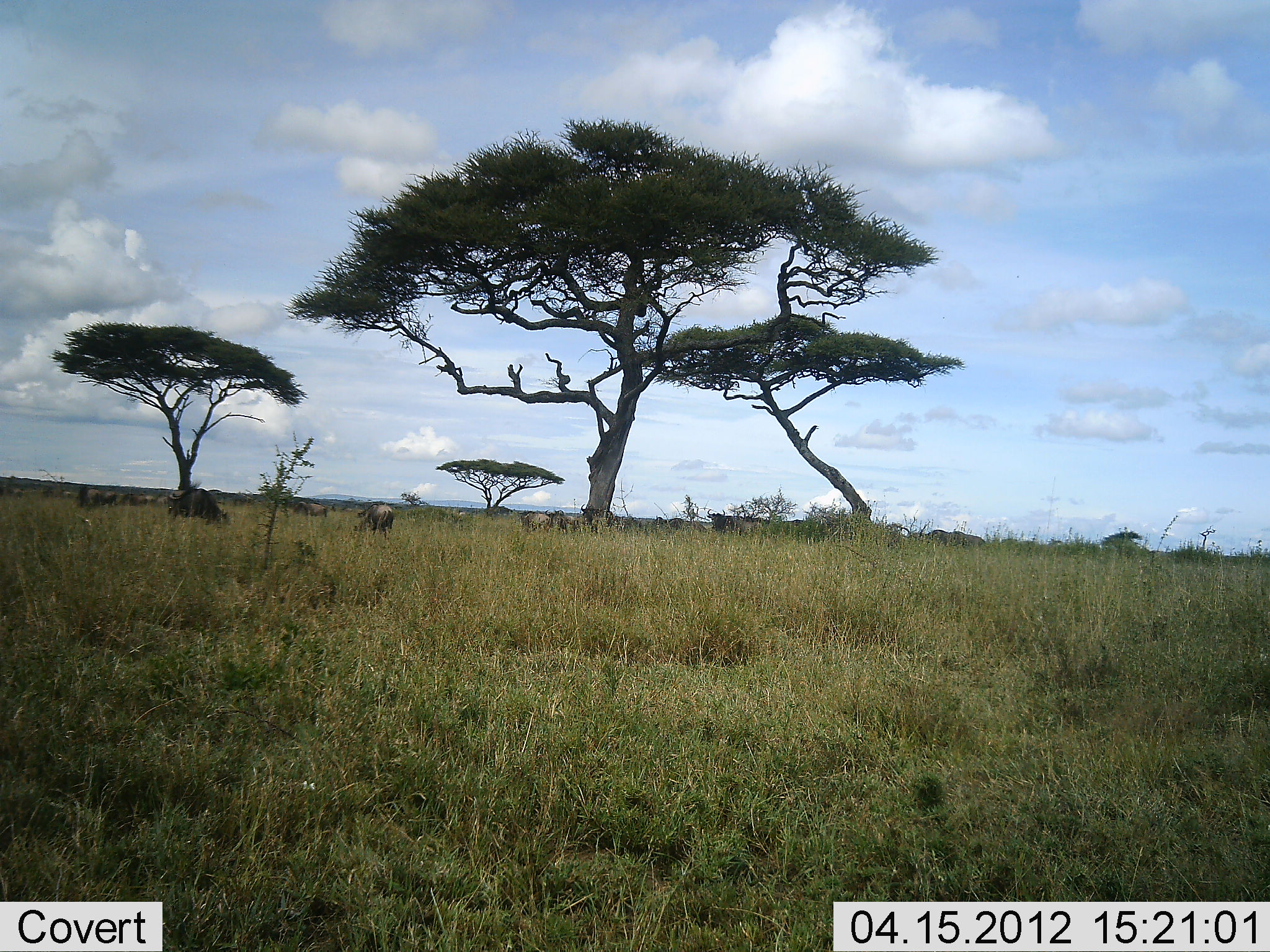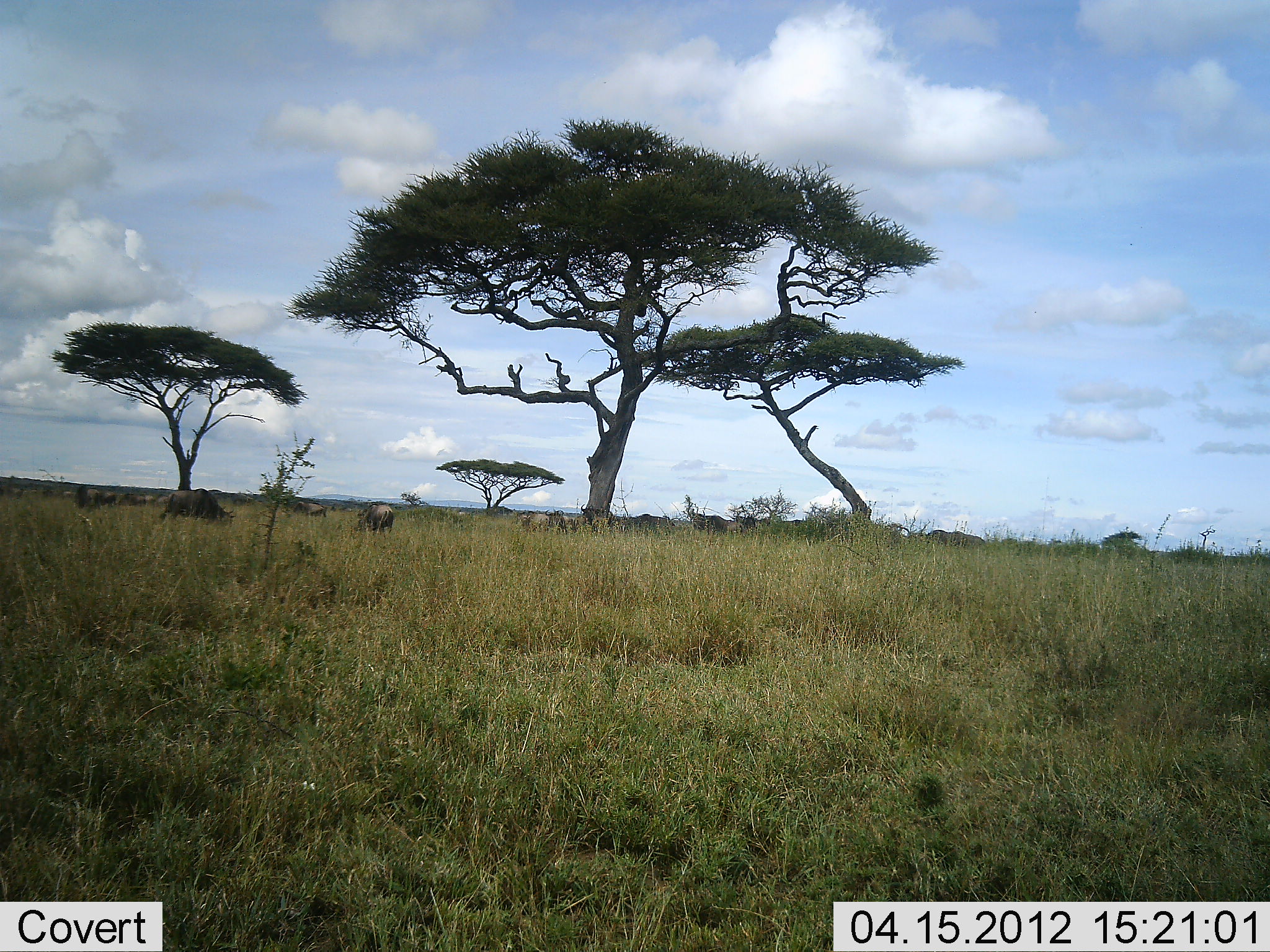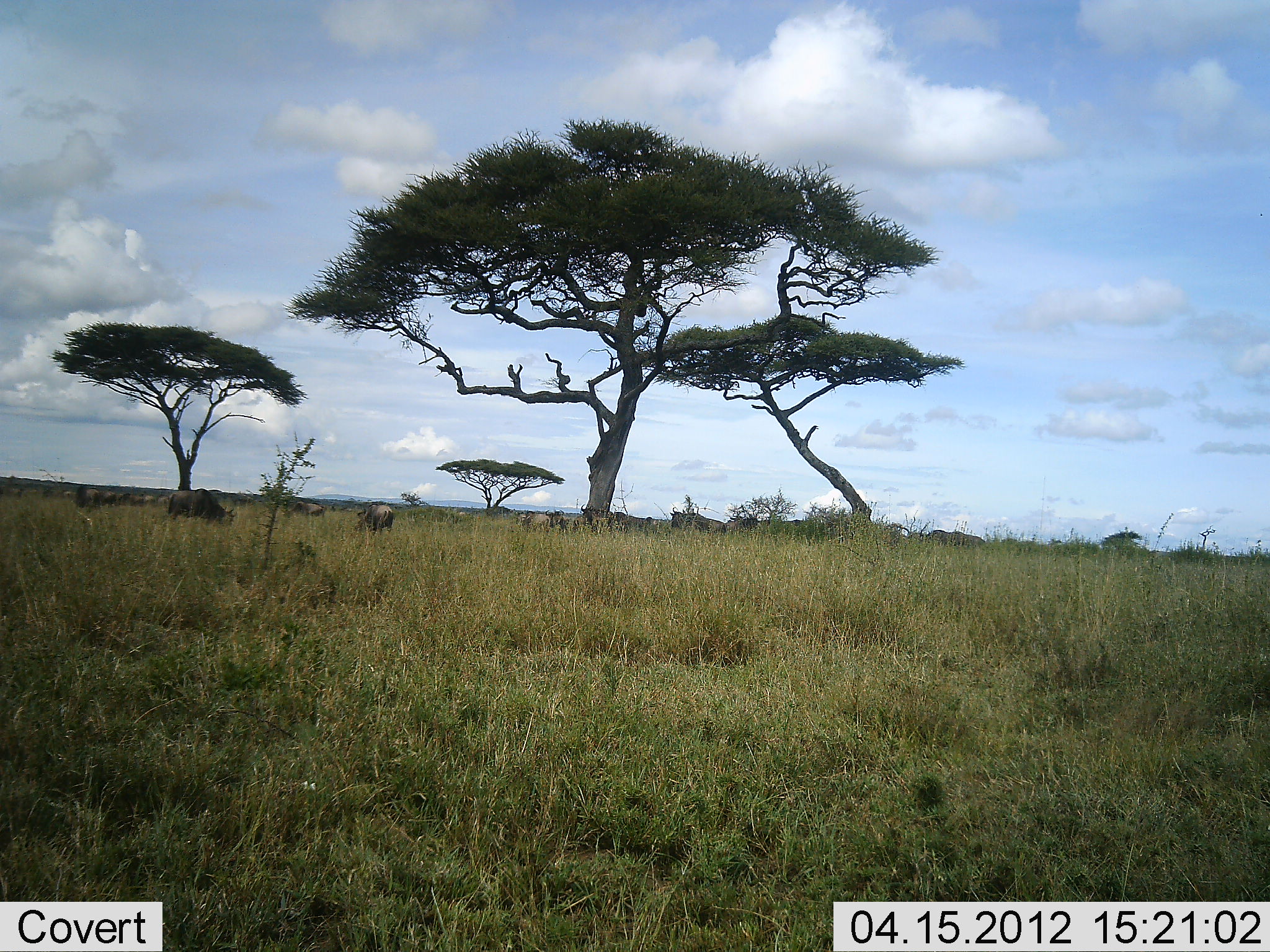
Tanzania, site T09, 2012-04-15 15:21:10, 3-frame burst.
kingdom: Animalia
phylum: Chordata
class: Mammalia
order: Artiodactyla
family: Bovidae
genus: Connochaetes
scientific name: Connochaetes taurinus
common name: blue wildebeest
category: wildebeest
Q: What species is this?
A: Wildebeest (blue wildebeest) (Connochaetes taurinus).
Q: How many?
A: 11-50.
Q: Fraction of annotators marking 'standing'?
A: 35%.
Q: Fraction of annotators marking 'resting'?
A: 4%.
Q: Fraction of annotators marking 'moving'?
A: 62%.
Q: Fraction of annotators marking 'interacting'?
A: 4%.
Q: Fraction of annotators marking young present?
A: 4%.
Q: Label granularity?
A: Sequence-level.